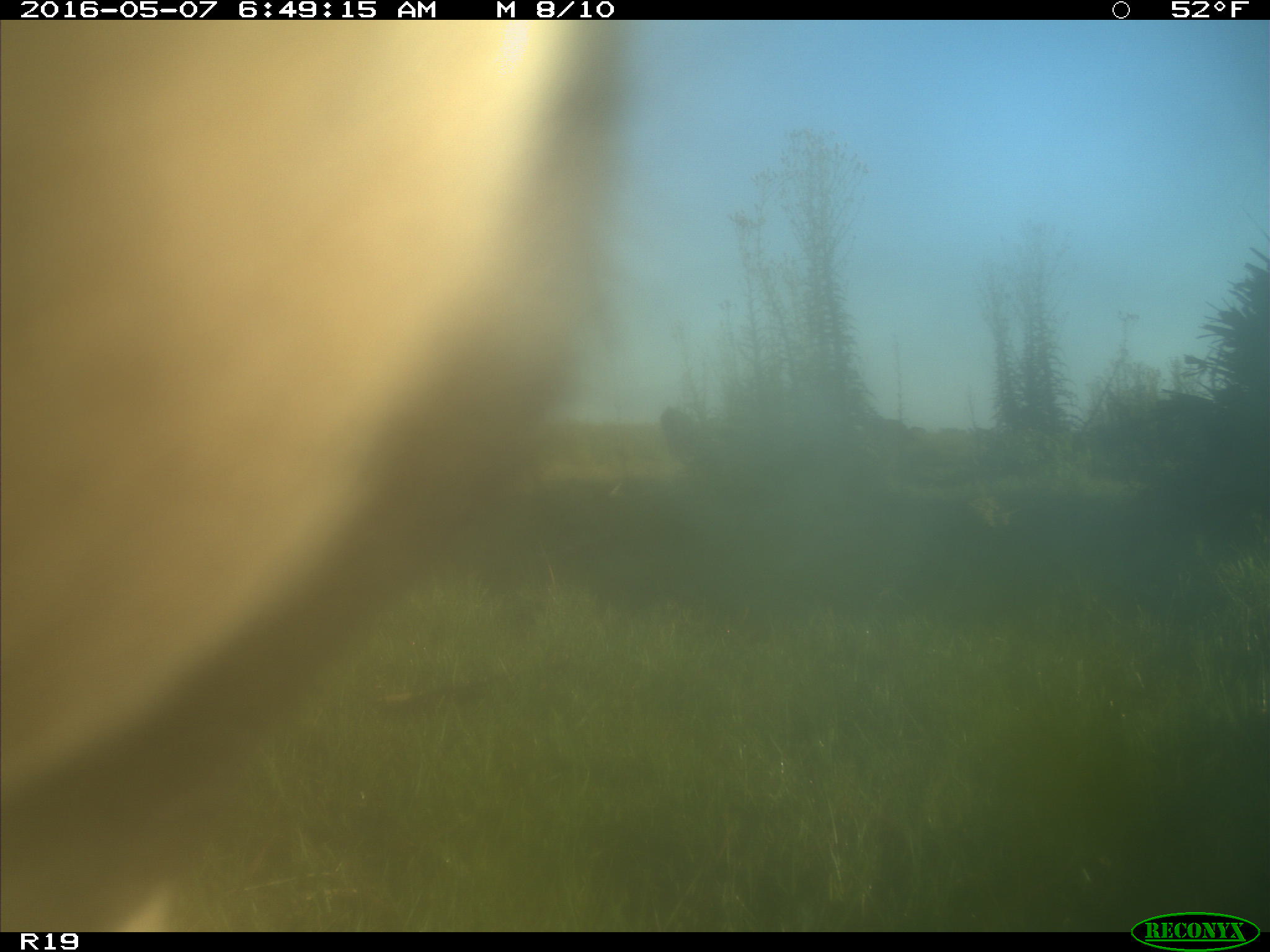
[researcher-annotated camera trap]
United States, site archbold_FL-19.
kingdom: Animalia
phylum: Chordata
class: Mammalia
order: Artiodactyla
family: Bovidae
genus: Bos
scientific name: Bos taurus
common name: domestic cow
Bos taurus (domestic cow).